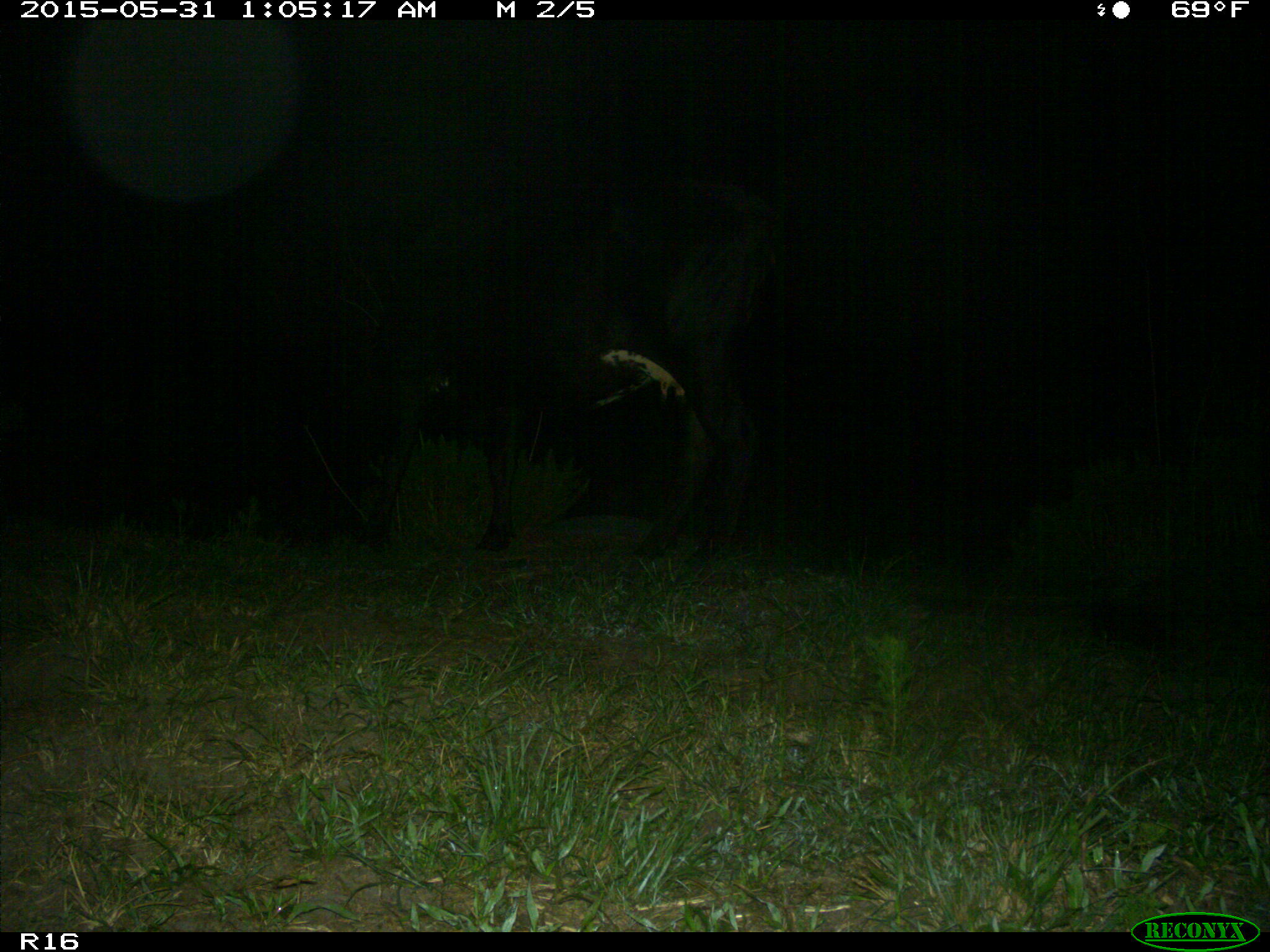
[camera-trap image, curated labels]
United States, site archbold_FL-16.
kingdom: Animalia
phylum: Chordata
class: Mammalia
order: Artiodactyla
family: Bovidae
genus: Bos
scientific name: Bos taurus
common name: domestic cow